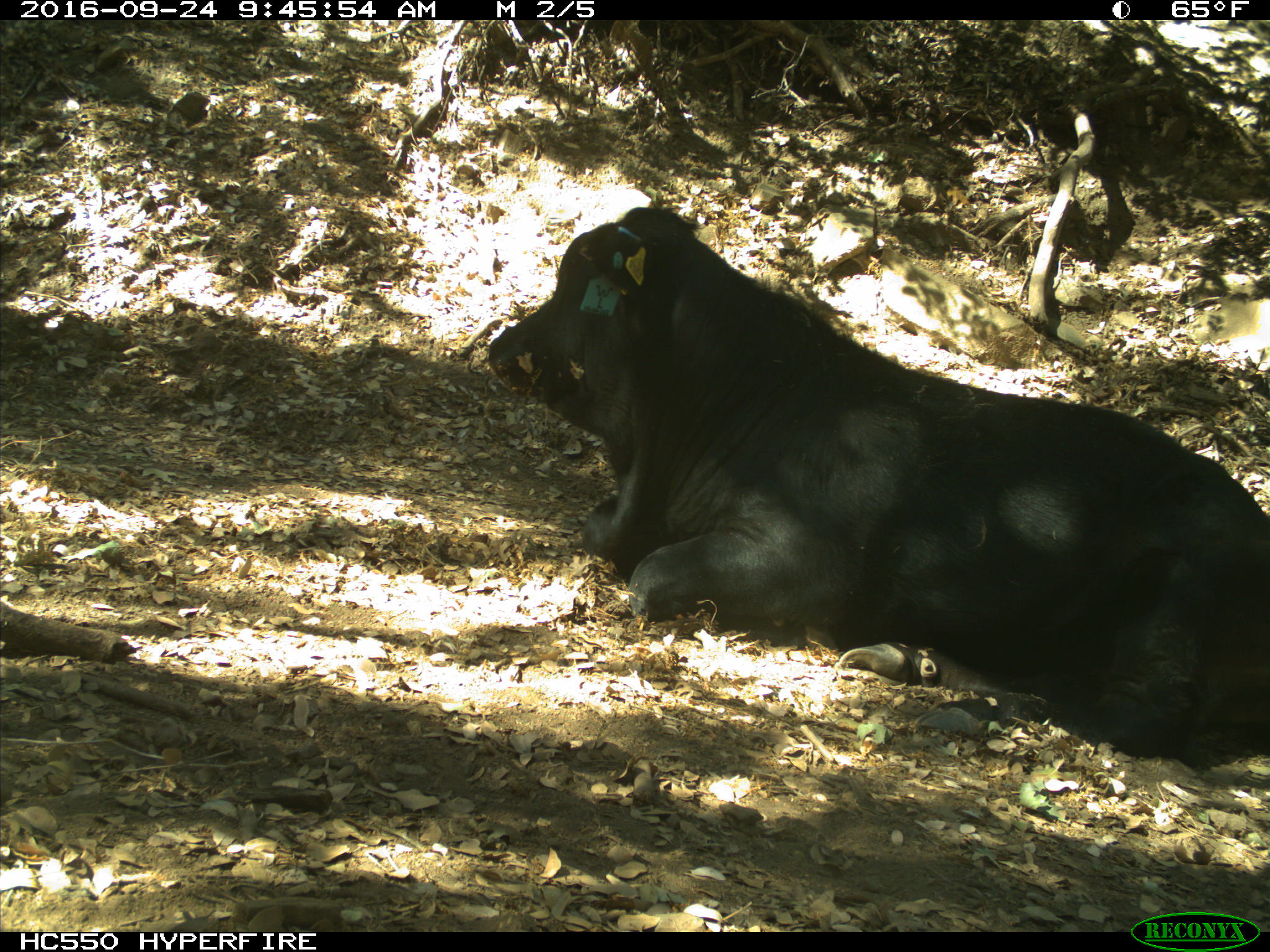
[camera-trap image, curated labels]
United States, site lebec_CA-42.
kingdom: Animalia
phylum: Chordata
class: Mammalia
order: Artiodactyla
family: Bovidae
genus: Bos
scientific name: Bos taurus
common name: domestic cow